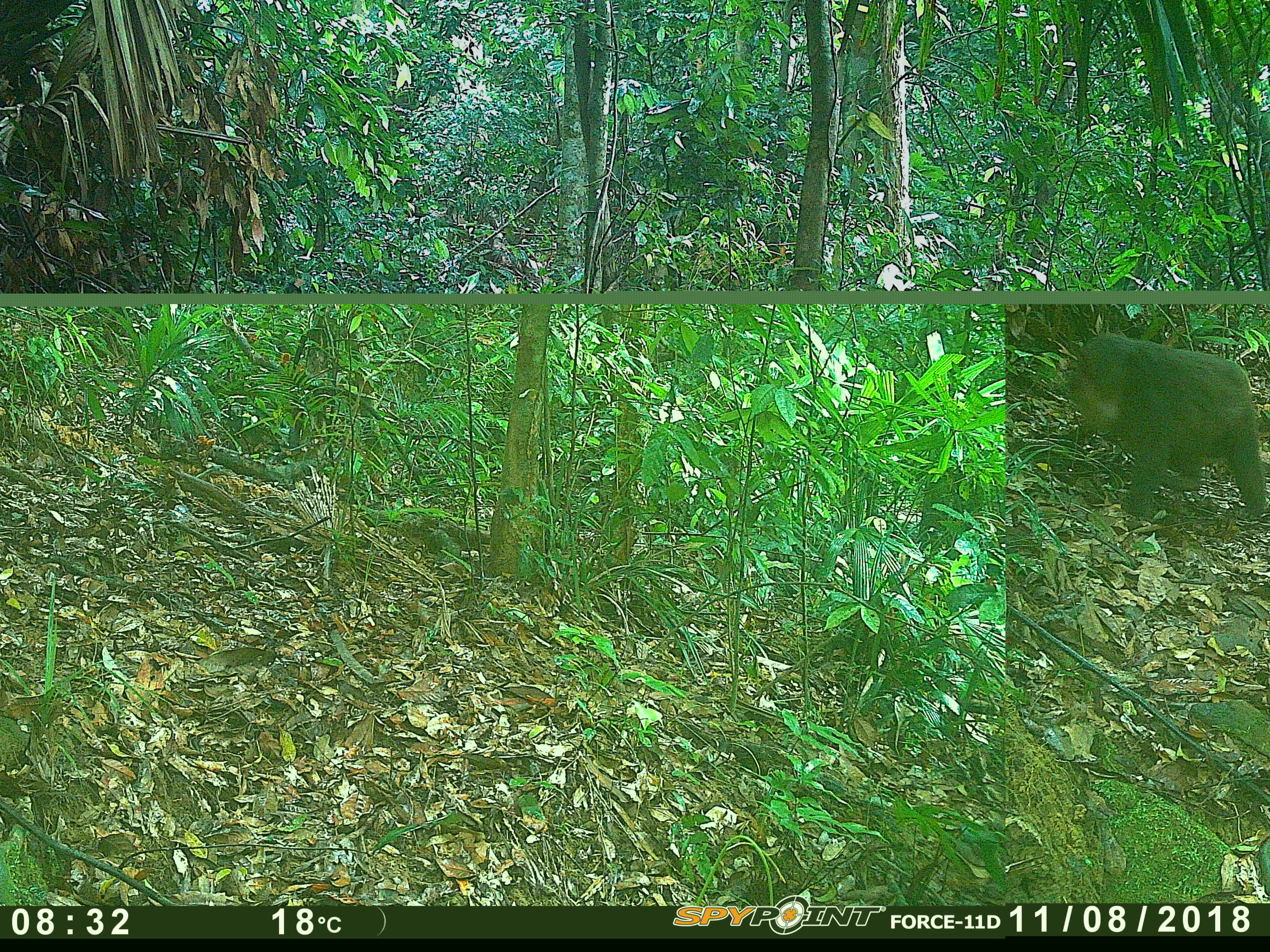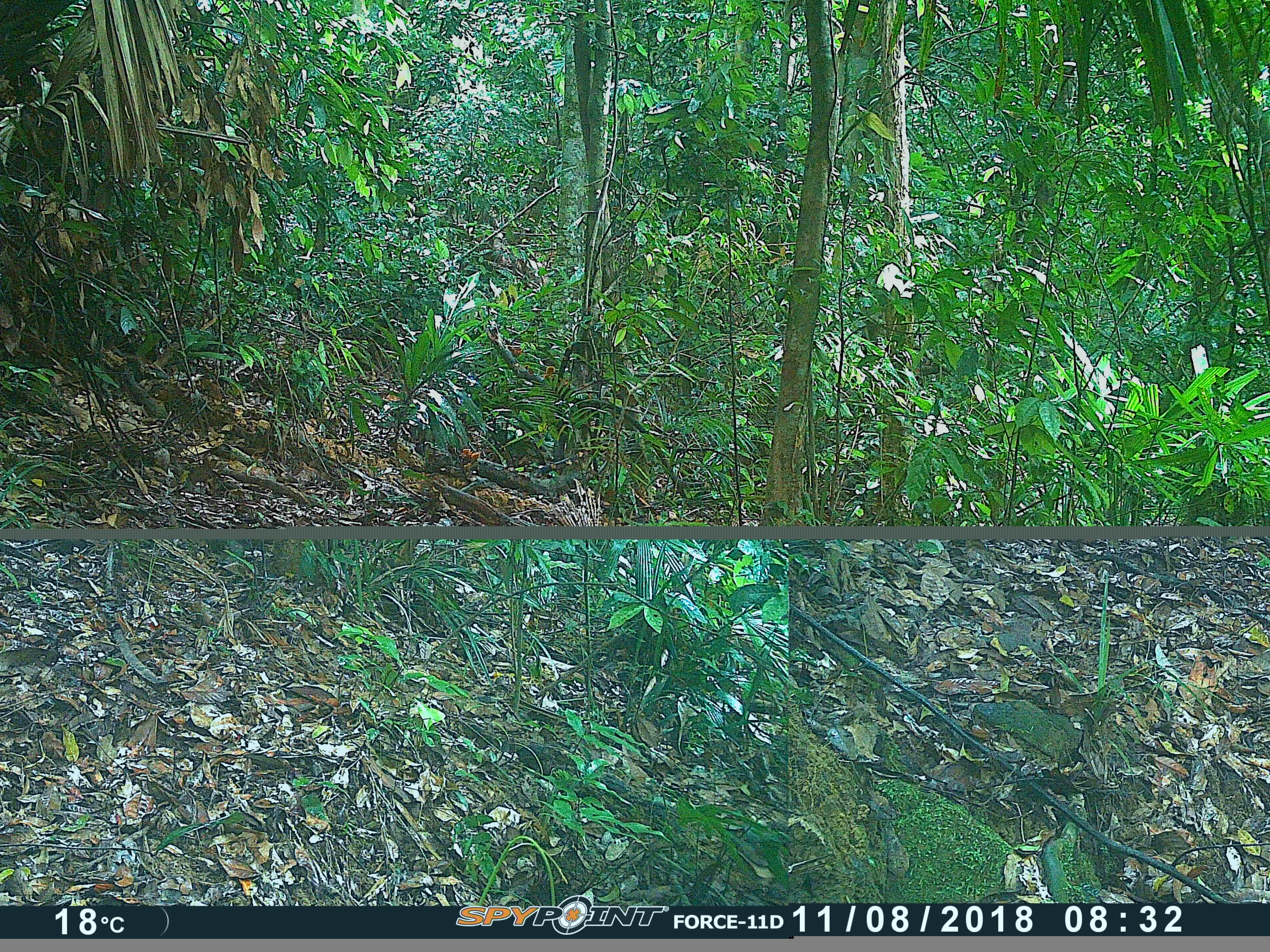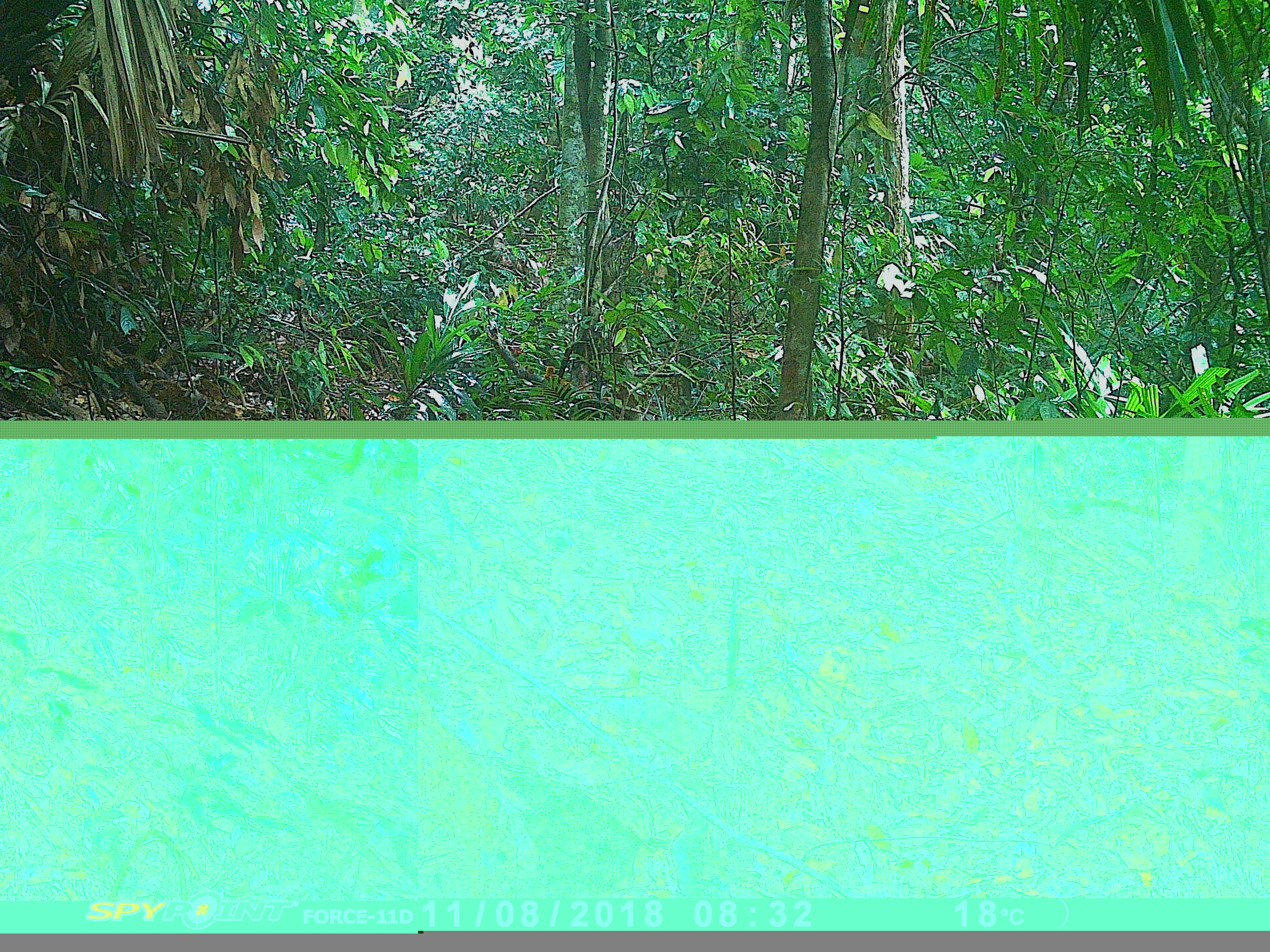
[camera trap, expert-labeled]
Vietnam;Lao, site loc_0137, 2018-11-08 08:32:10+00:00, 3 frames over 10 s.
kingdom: Animalia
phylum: Chordata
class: Mammalia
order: Primates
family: Cercopithecidae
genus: Macaca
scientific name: Macaca arctoides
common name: stump-tailed macaque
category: stump tailed macaque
Stump tailed macaque (stump-tailed macaque) (Macaca arctoides). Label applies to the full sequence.